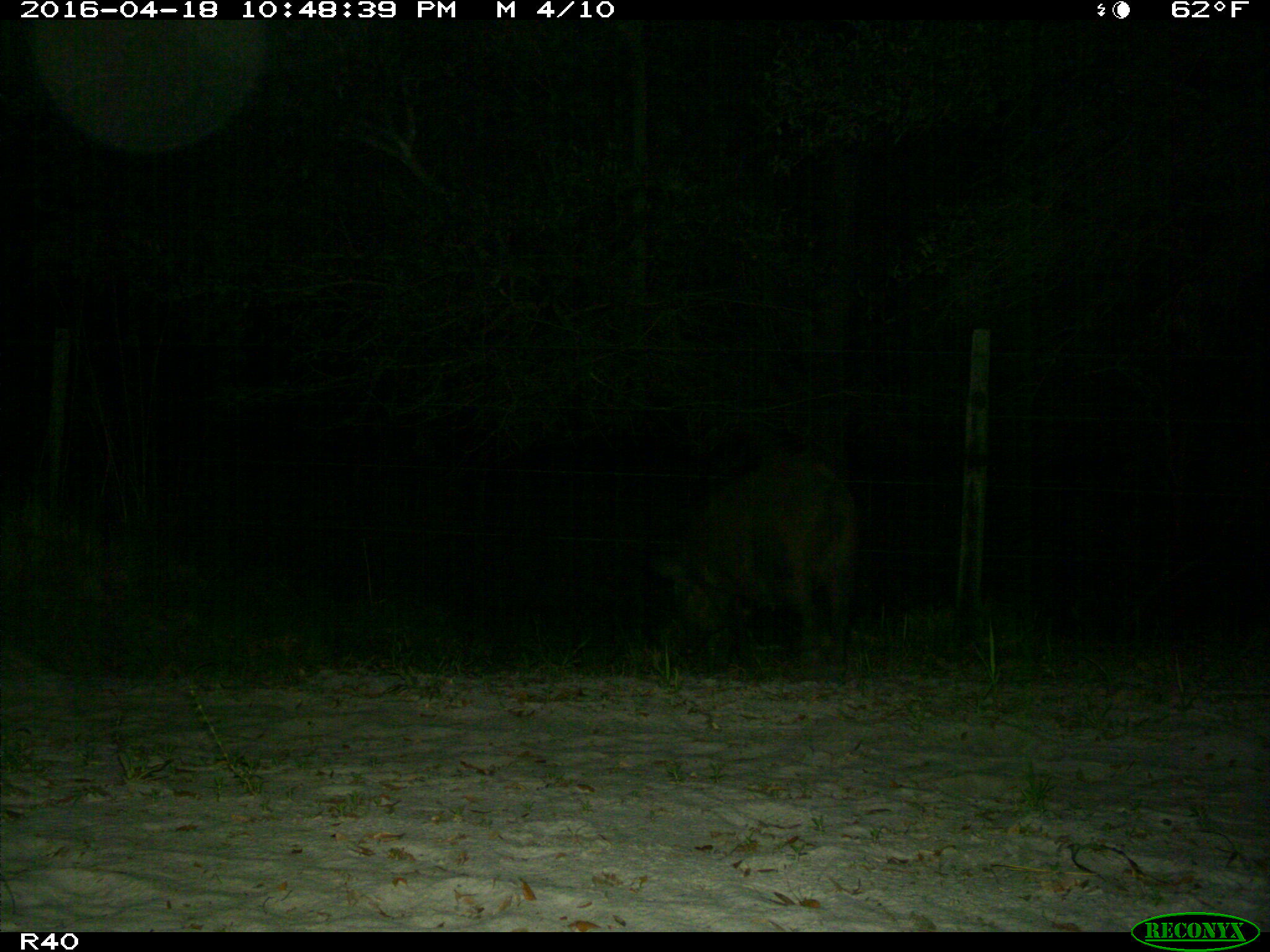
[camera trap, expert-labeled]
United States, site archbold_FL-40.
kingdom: Animalia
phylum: Chordata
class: Mammalia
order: Artiodactyla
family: Suidae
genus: Sus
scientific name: Sus scrofa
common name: wild boar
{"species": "Sus scrofa (wild boar)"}